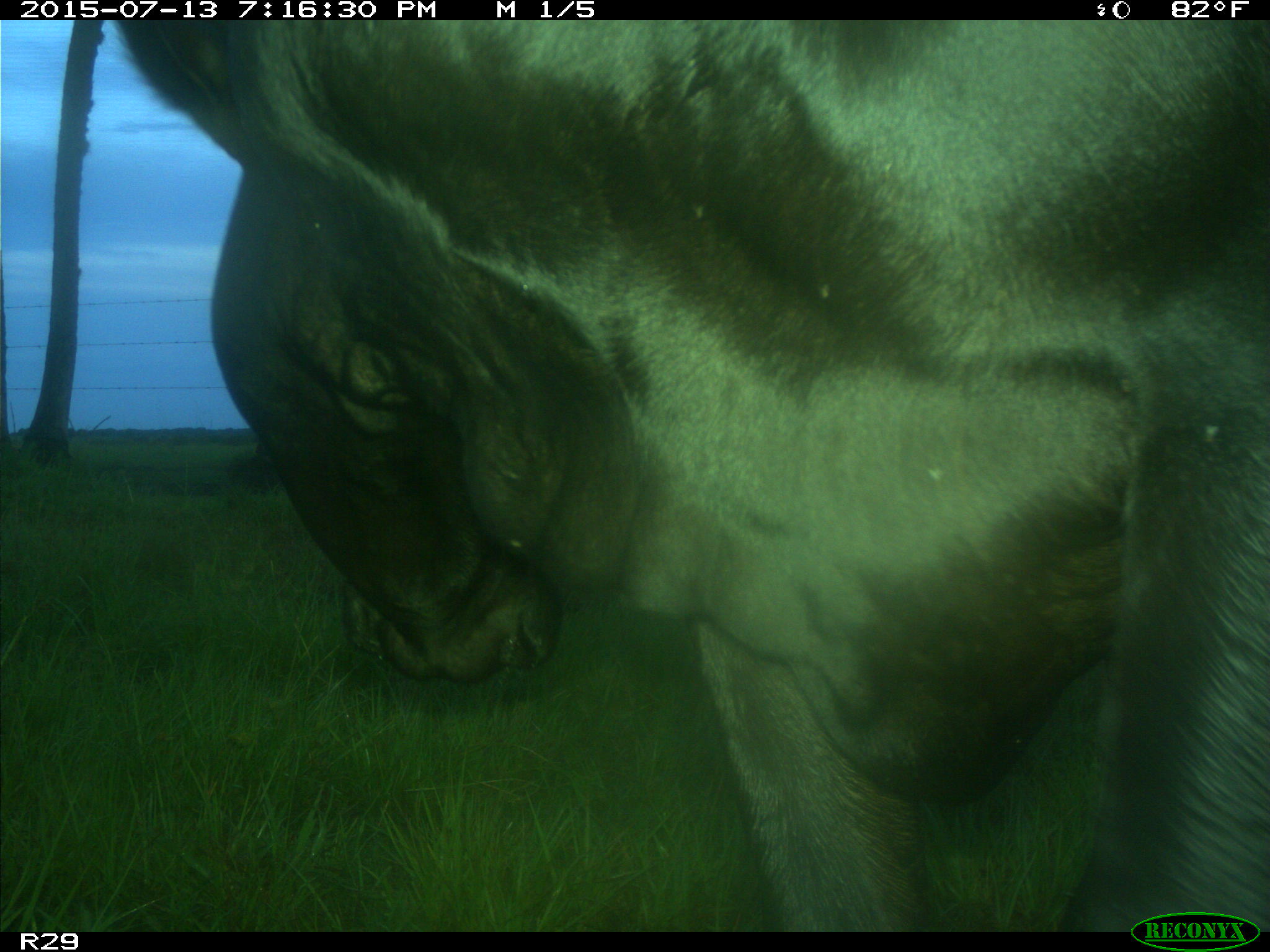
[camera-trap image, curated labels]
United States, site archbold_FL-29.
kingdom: Animalia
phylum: Chordata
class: Mammalia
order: Artiodactyla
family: Bovidae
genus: Bos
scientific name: Bos taurus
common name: domestic cow